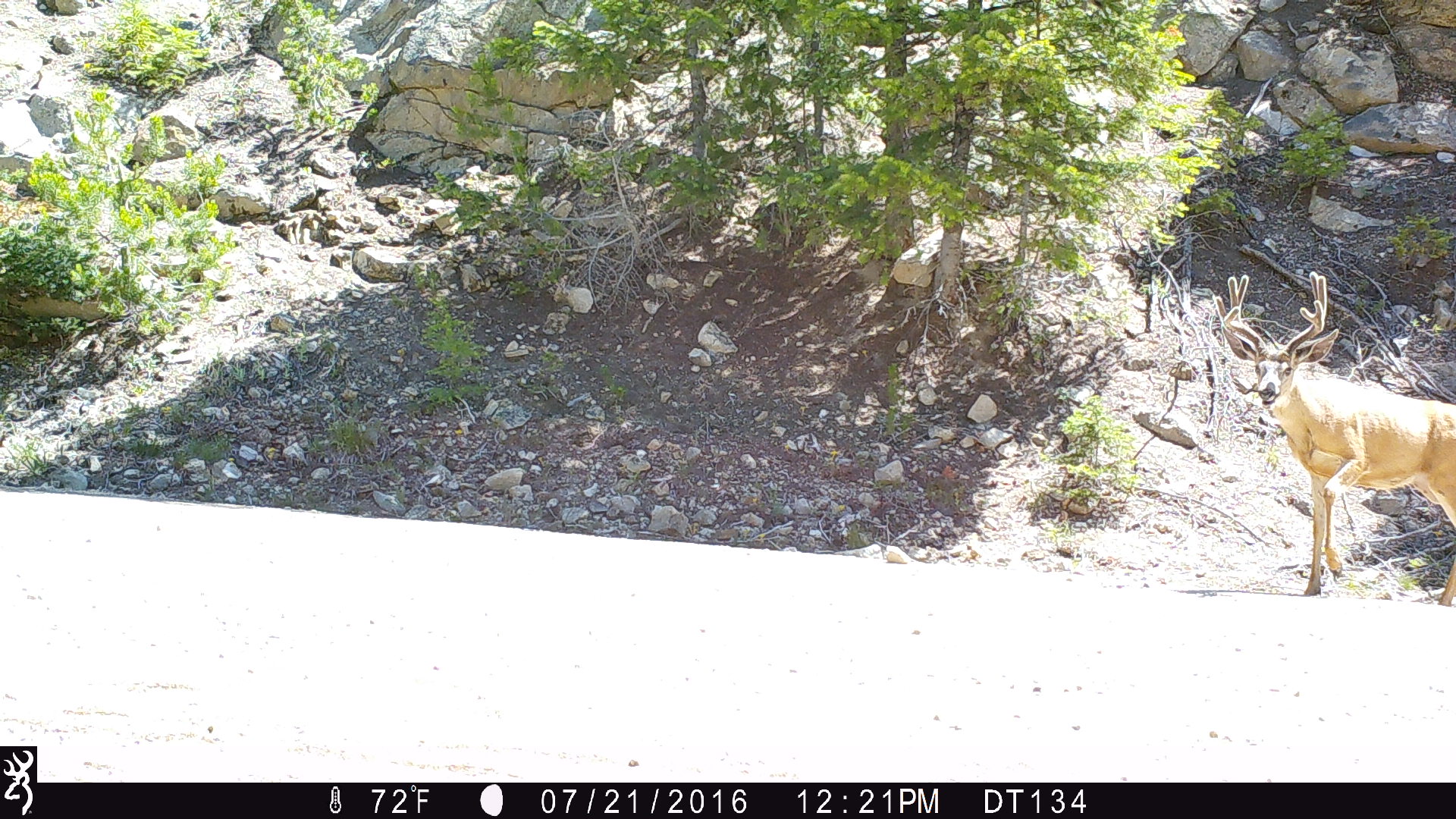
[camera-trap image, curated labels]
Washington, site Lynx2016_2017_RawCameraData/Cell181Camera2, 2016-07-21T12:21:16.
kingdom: Animalia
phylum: Chordata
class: Mammalia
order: Artiodactyla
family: Cervidae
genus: Odocoileus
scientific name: Odocoileus hemionus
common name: mule deer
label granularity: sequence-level